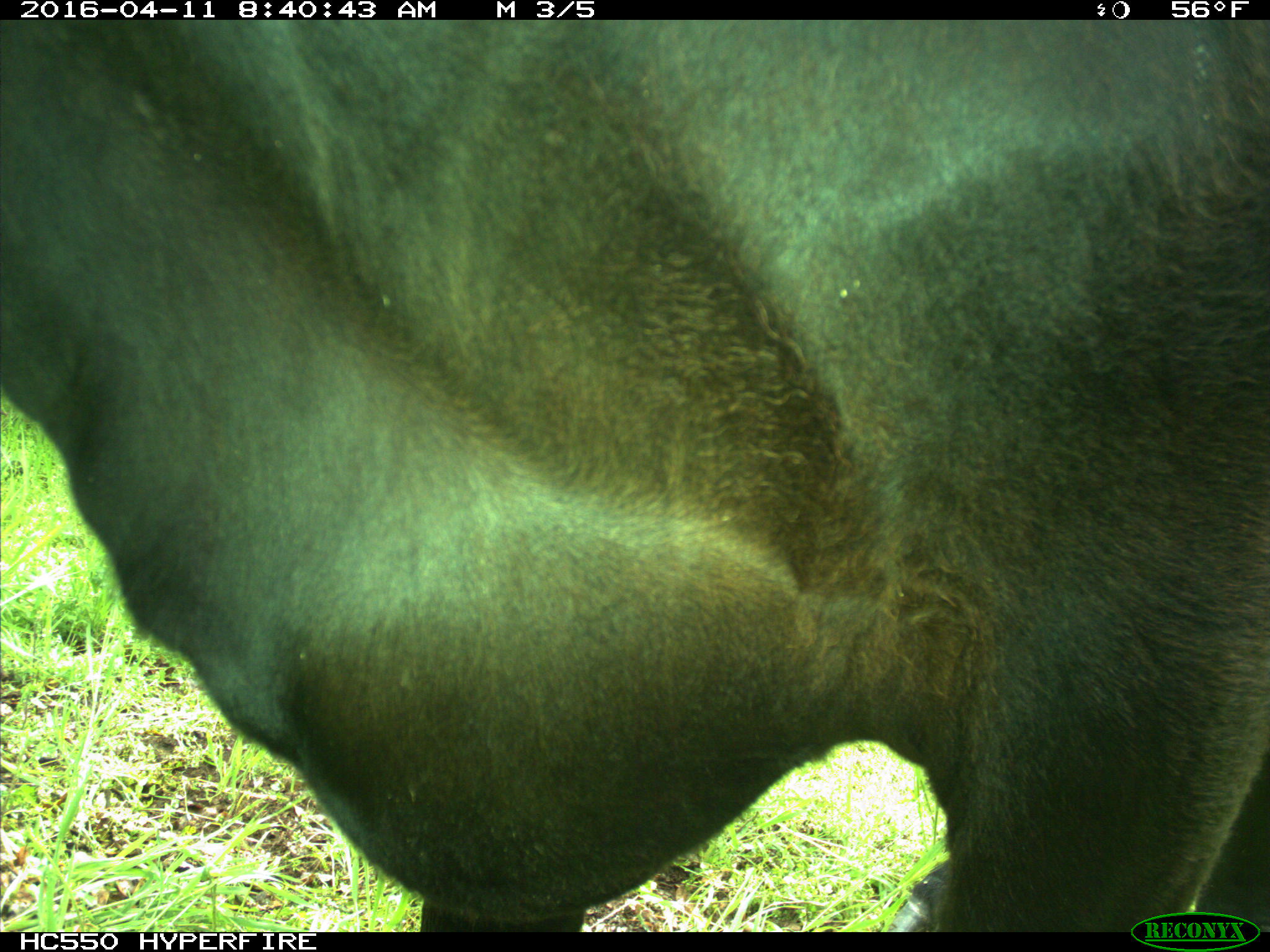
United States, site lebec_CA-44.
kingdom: Animalia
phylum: Chordata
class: Mammalia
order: Artiodactyla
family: Bovidae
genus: Bos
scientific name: Bos taurus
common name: domestic cow